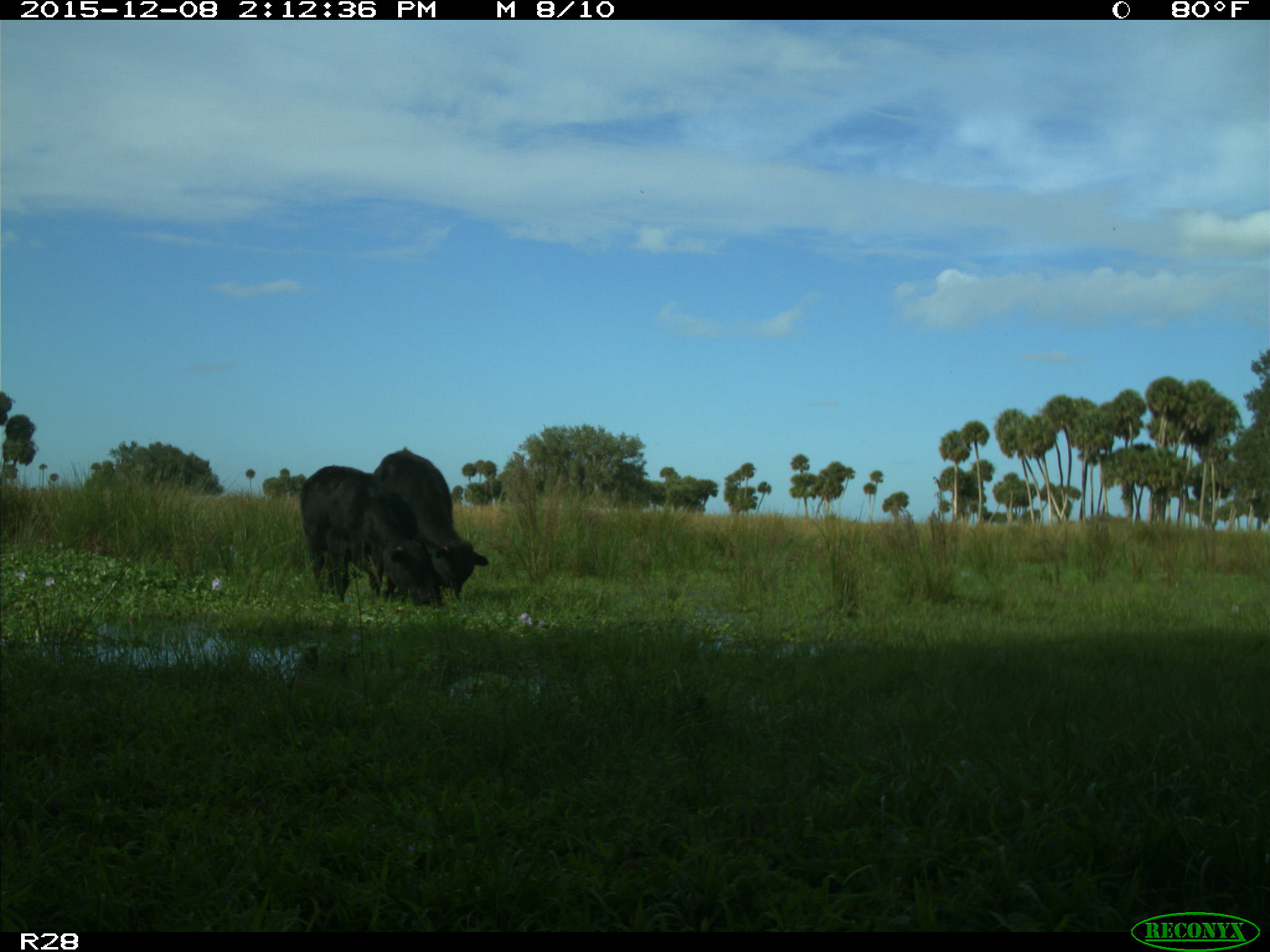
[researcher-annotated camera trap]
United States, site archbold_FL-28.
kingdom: Animalia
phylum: Chordata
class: Mammalia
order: Artiodactyla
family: Bovidae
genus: Bos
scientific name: Bos taurus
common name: domestic cow